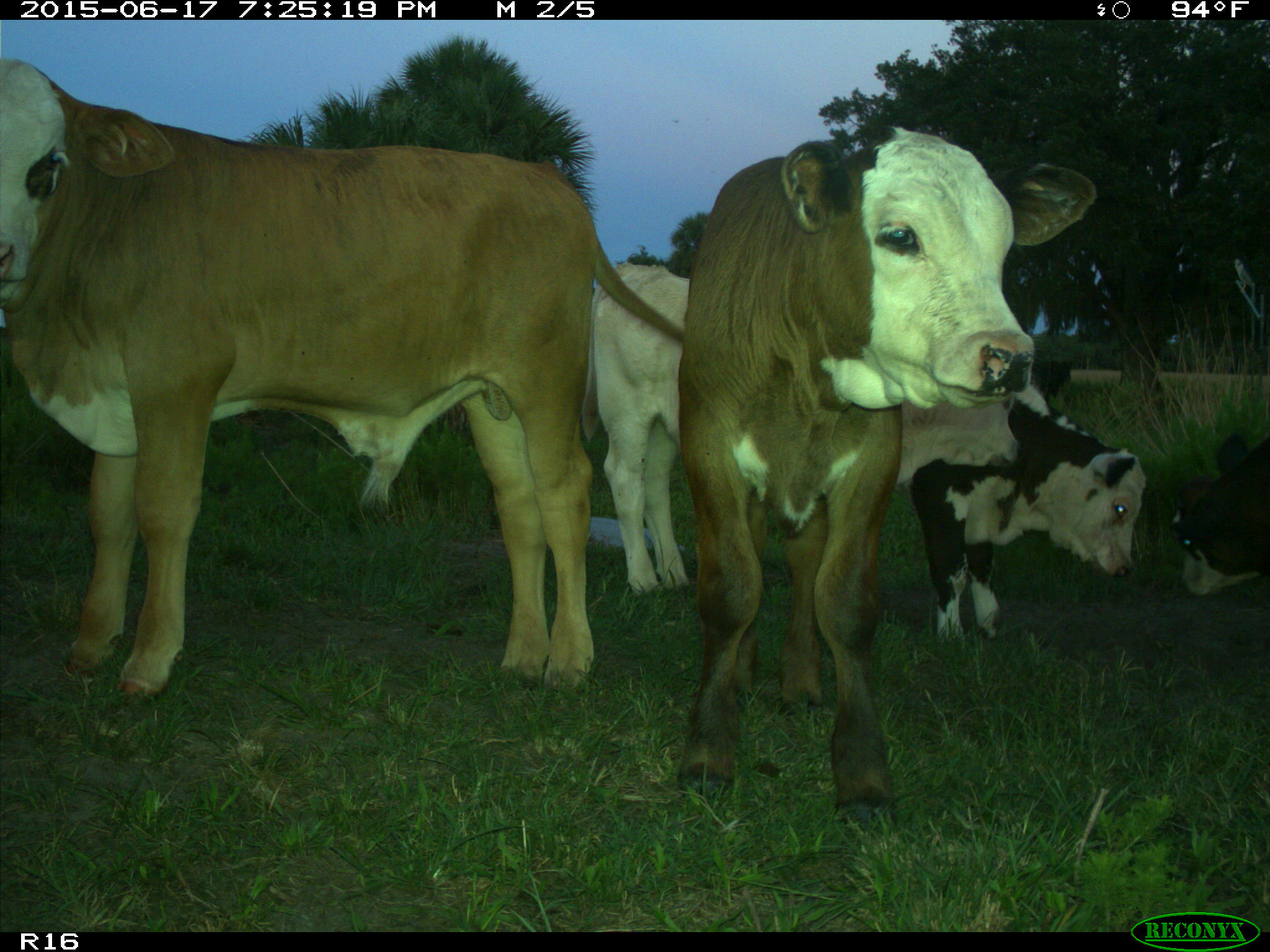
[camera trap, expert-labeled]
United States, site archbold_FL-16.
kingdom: Animalia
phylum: Chordata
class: Mammalia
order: Artiodactyla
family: Bovidae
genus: Bos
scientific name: Bos taurus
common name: domestic cow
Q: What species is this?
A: Bos taurus (domestic cow).